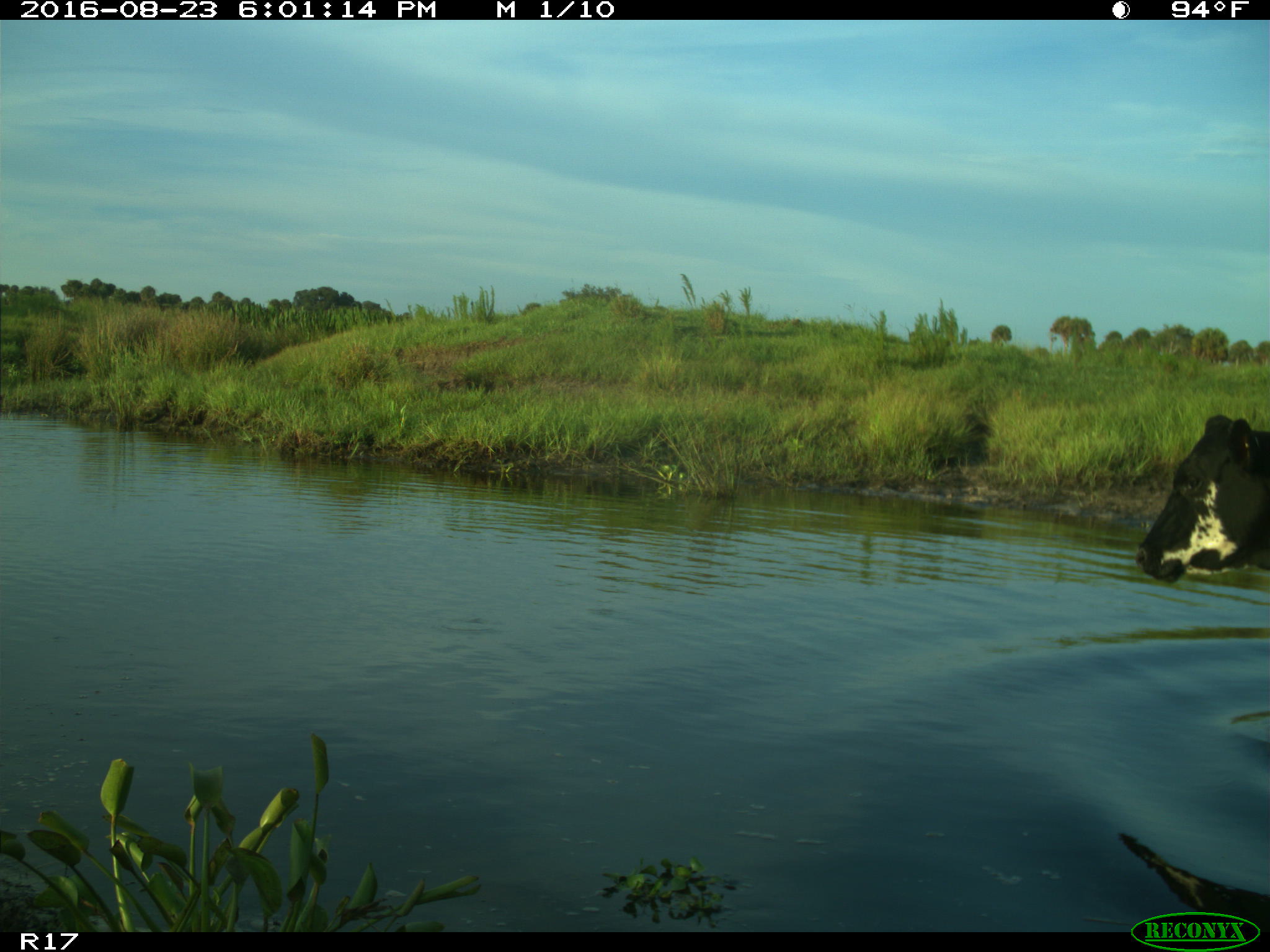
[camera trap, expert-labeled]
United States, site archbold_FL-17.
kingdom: Animalia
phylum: Chordata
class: Mammalia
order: Artiodactyla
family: Bovidae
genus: Bos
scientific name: Bos taurus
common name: domestic cow